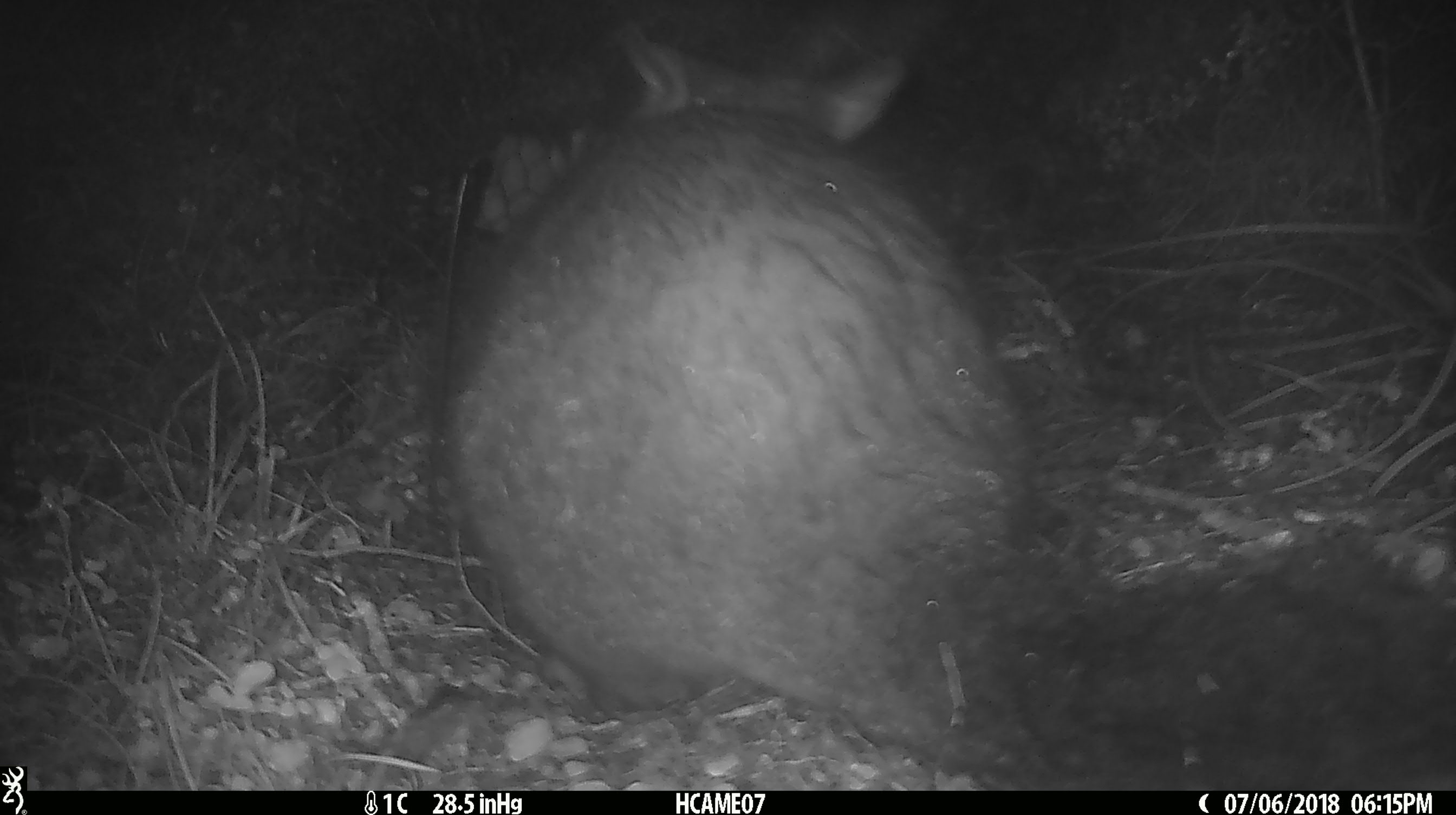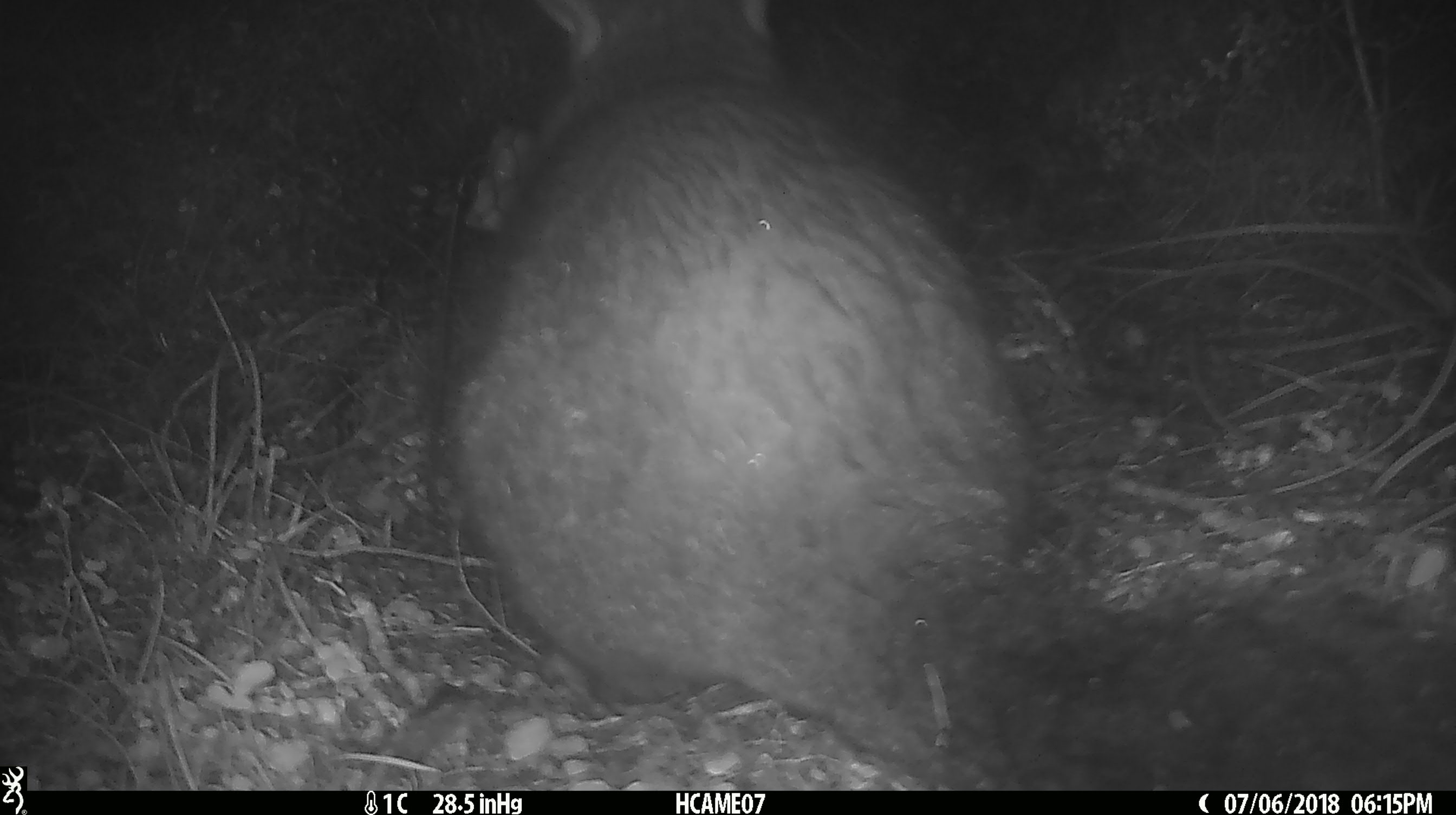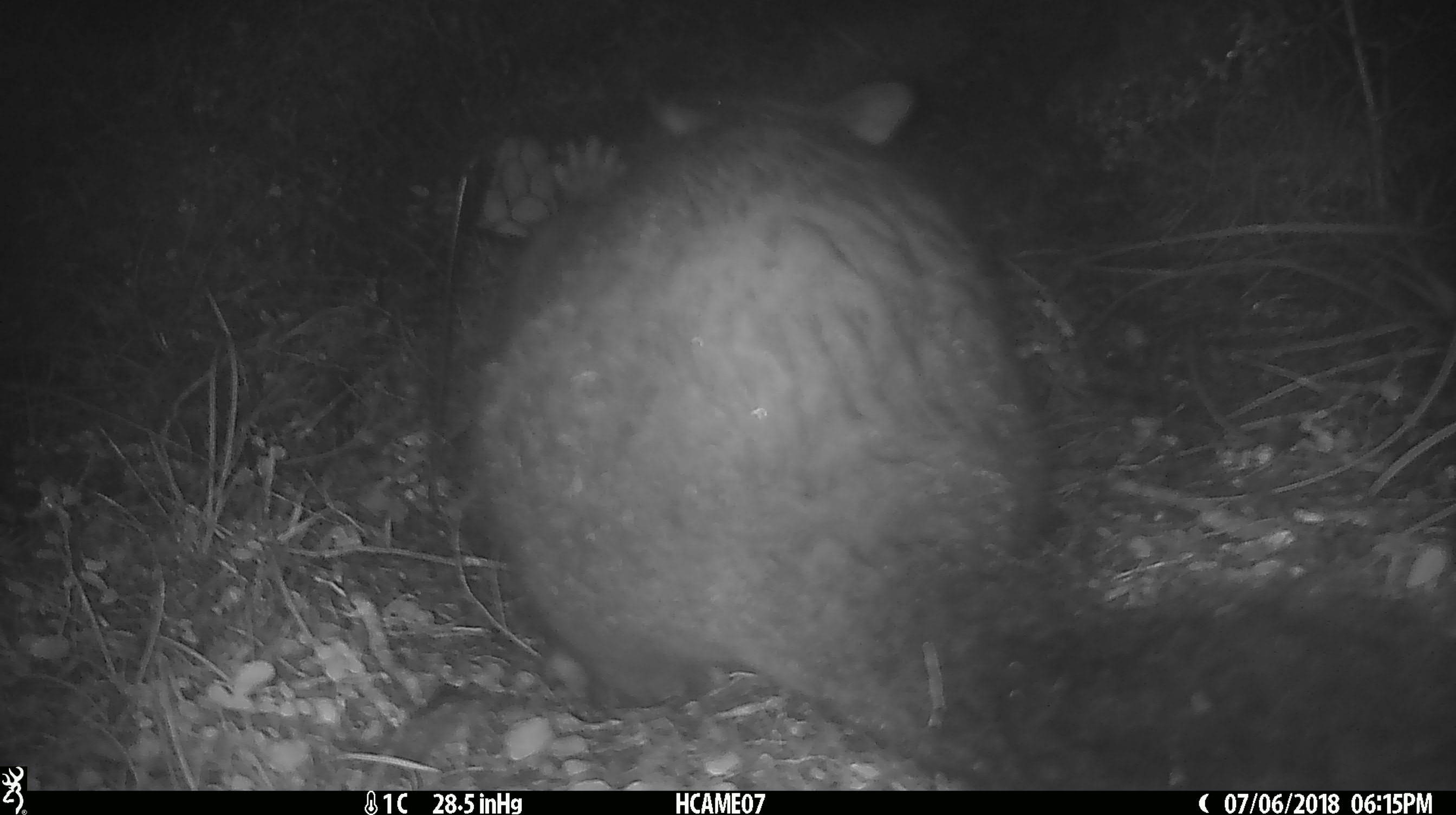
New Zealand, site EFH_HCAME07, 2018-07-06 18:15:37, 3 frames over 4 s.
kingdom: Animalia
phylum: Chordata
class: Mammalia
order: Diprotodontia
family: Phalangeridae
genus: Trichosurus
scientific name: Trichosurus vulpecula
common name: common brushtail possum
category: possum